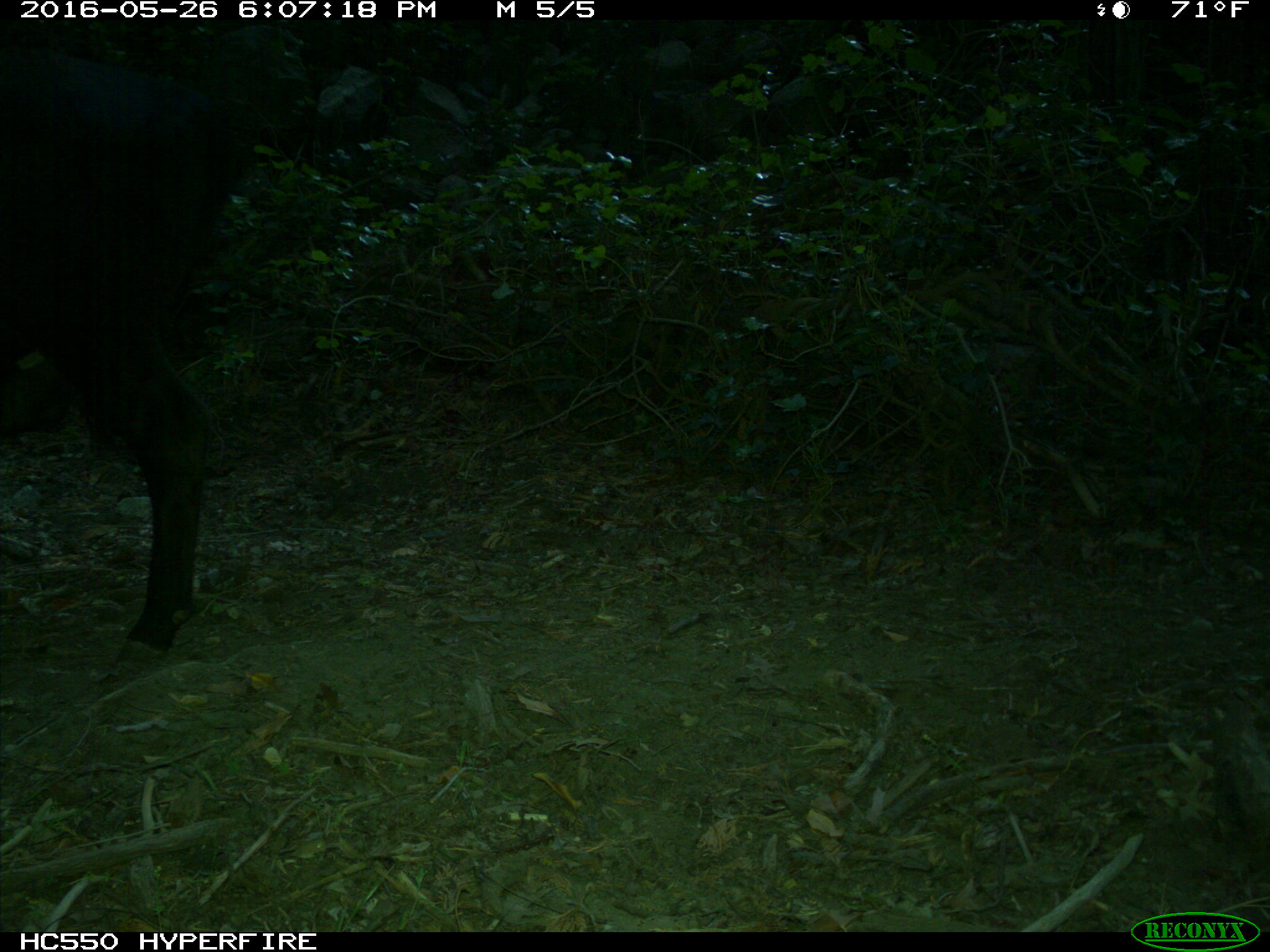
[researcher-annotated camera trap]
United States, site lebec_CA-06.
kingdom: Animalia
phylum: Chordata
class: Mammalia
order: Artiodactyla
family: Bovidae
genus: Bos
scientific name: Bos taurus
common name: domestic cow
Bos taurus (domestic cow).